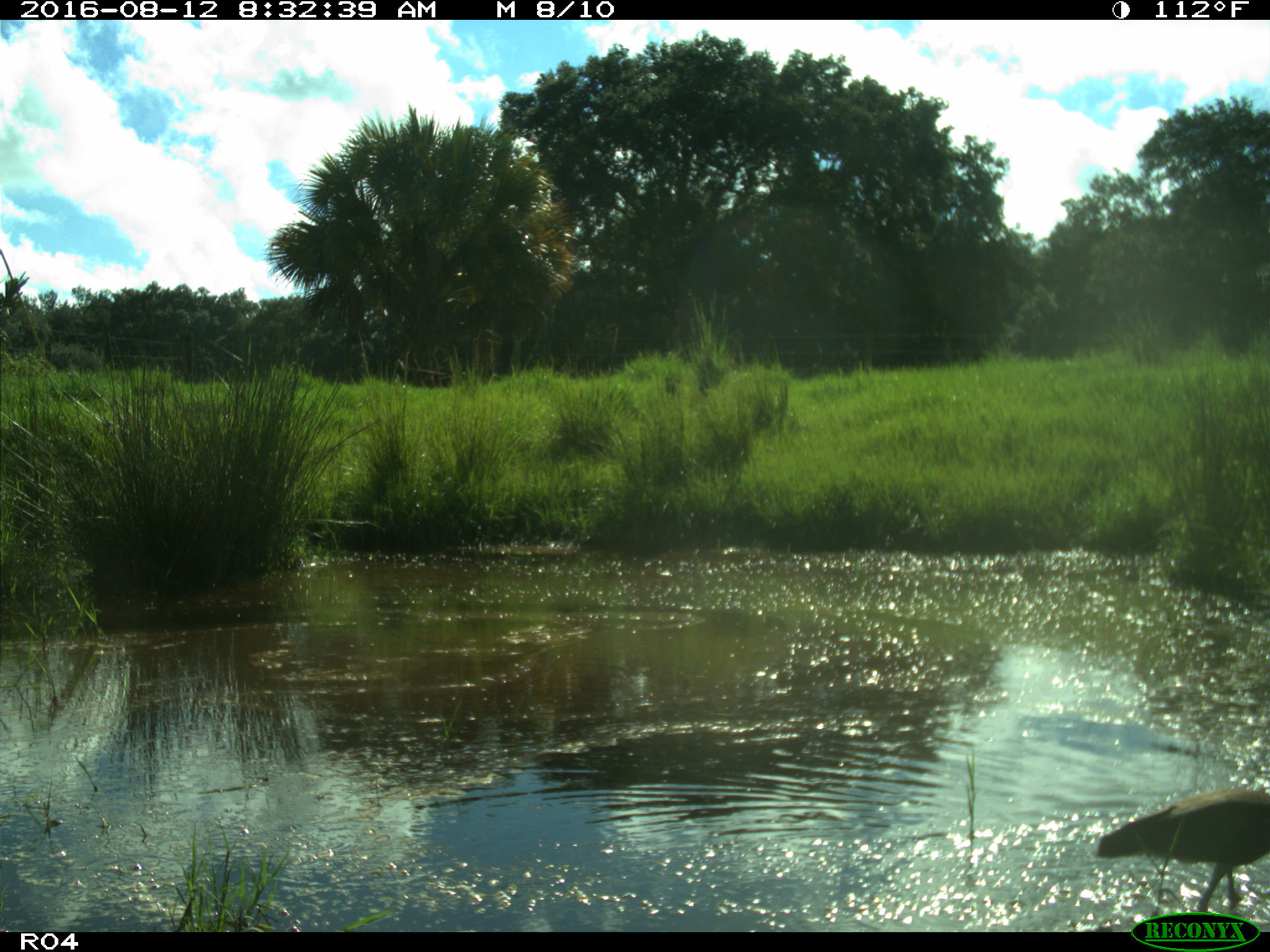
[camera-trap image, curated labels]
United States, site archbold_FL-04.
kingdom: Animalia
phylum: Chordata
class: Aves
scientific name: Aves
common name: birds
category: unidentified bird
Unidentified bird (birds) (Aves).